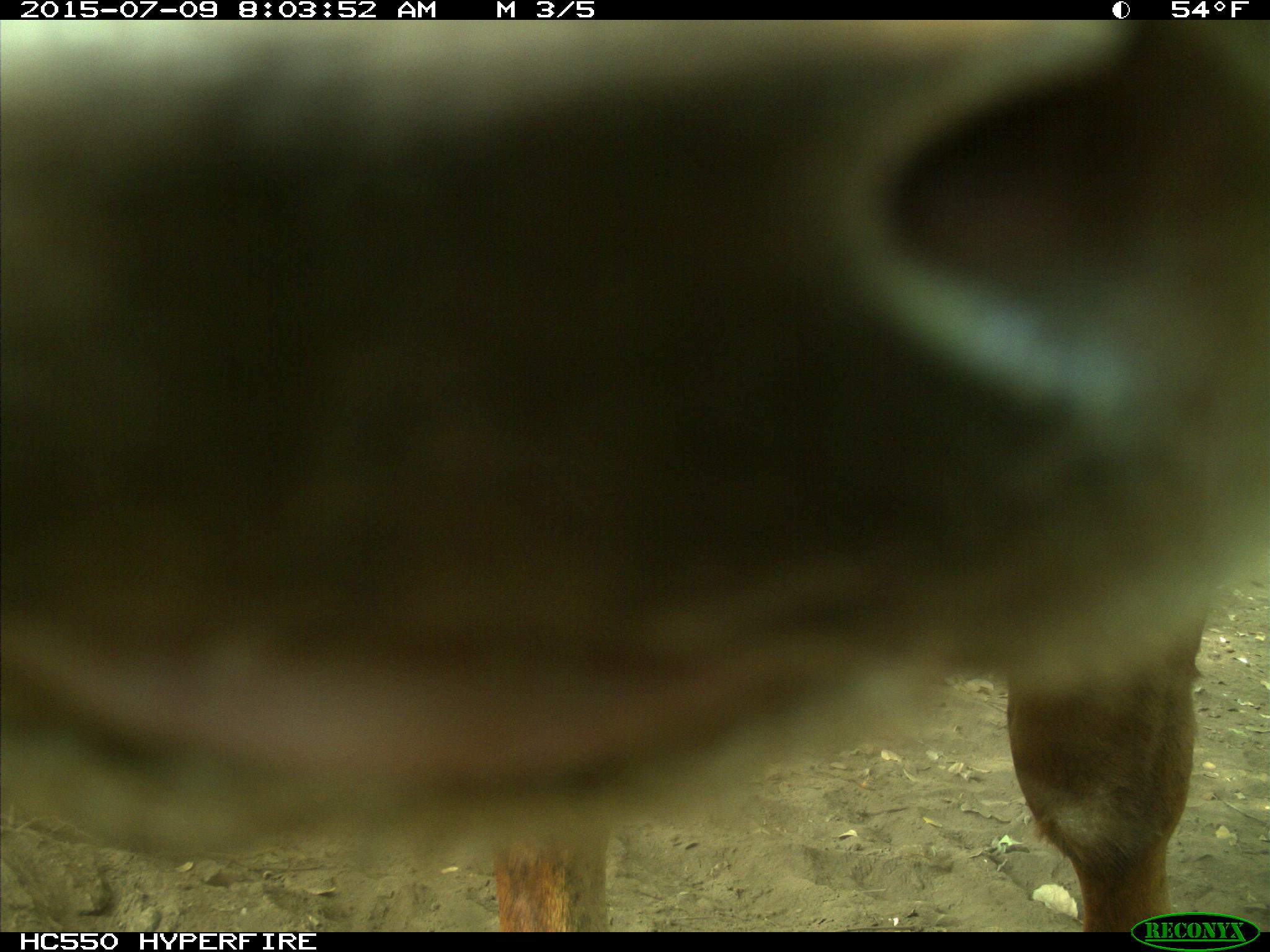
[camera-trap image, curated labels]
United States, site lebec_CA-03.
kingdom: Animalia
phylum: Chordata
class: Mammalia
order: Artiodactyla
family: Bovidae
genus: Bos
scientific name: Bos taurus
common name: domestic cow